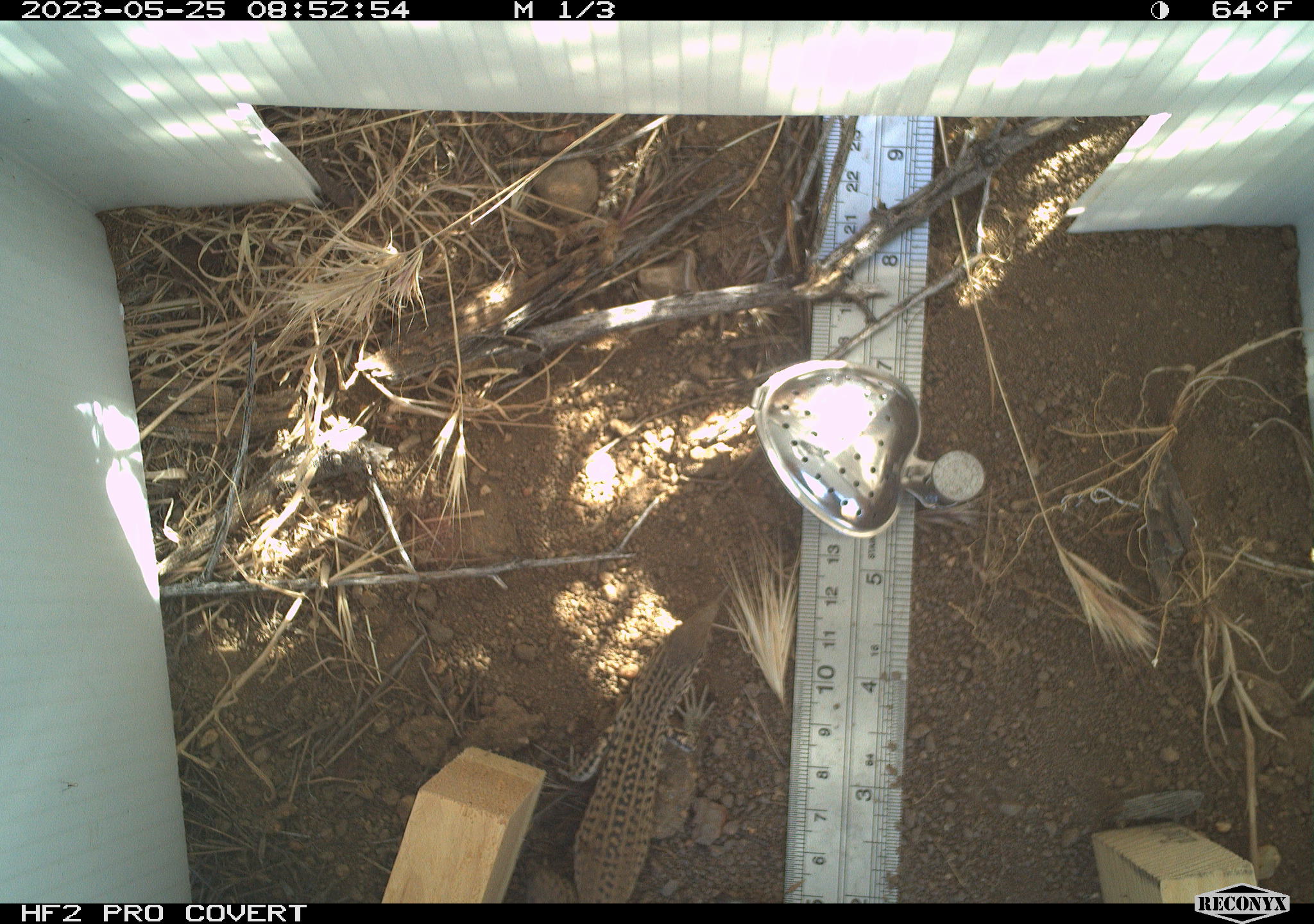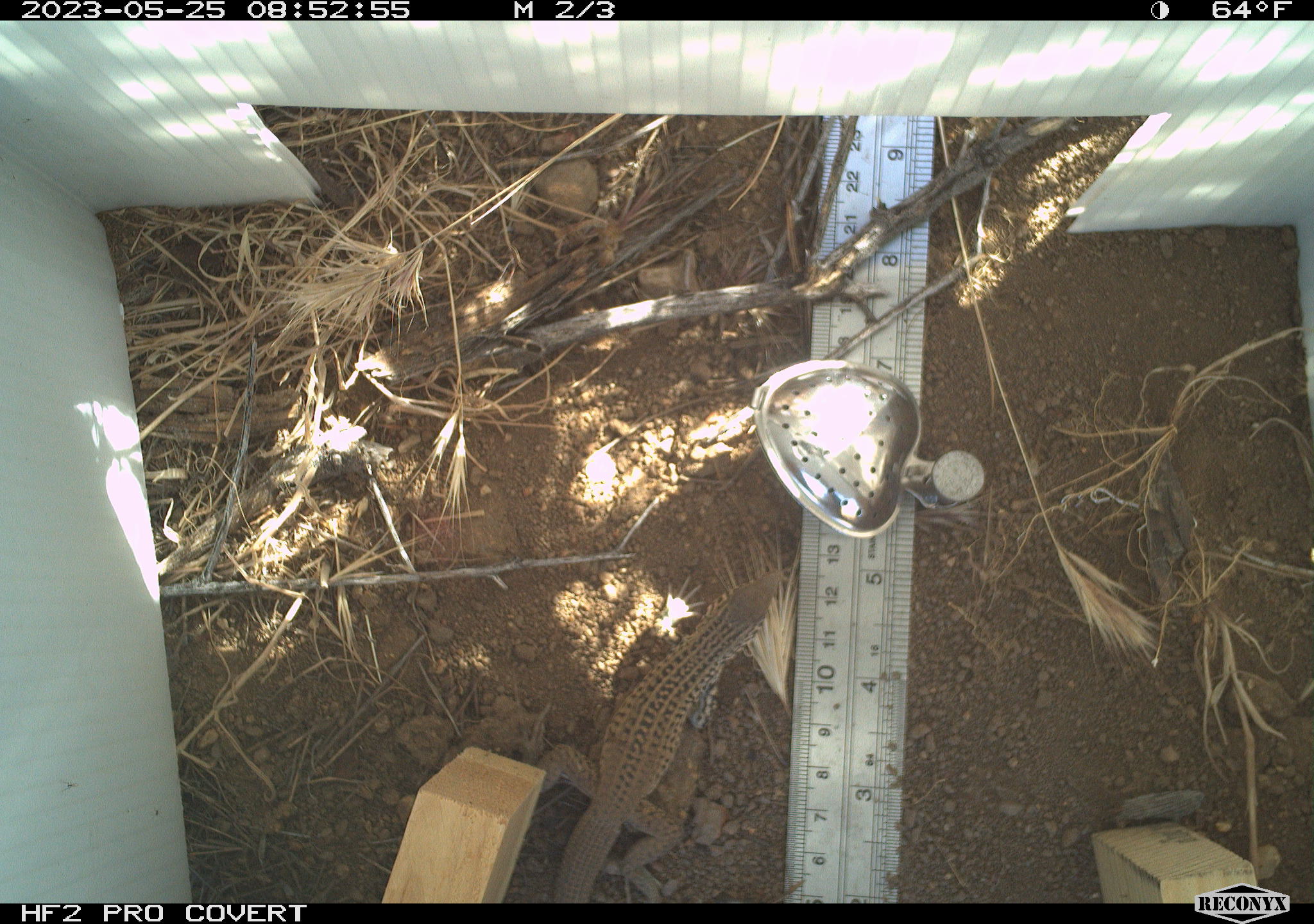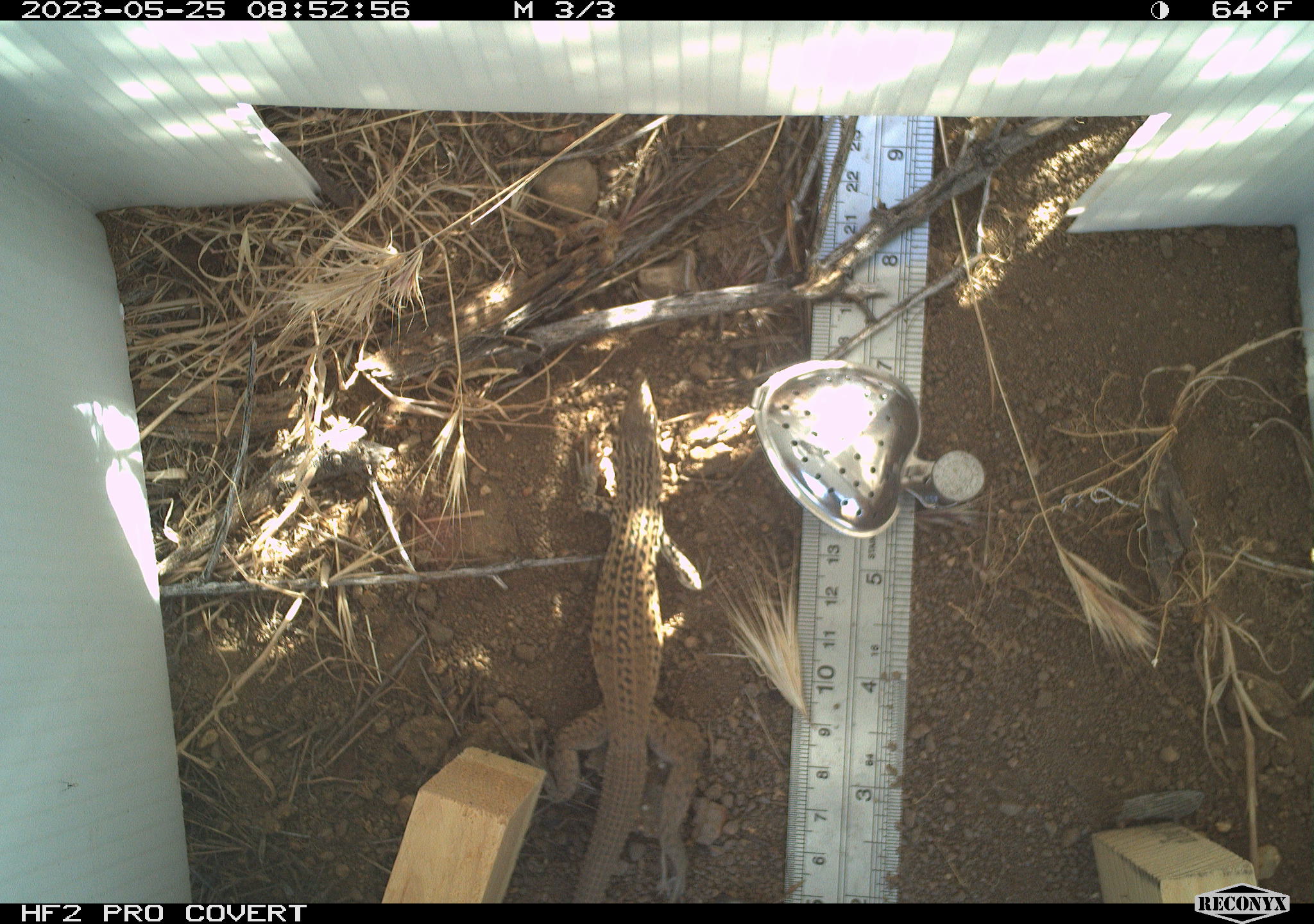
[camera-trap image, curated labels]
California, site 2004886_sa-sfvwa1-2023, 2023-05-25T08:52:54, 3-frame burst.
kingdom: Animalia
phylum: Chordata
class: Reptilia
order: Squamata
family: Teiidae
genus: Aspidoscelis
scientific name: Aspidoscelis tigris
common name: western whiptail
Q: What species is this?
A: Western whiptail (Aspidoscelis tigris).